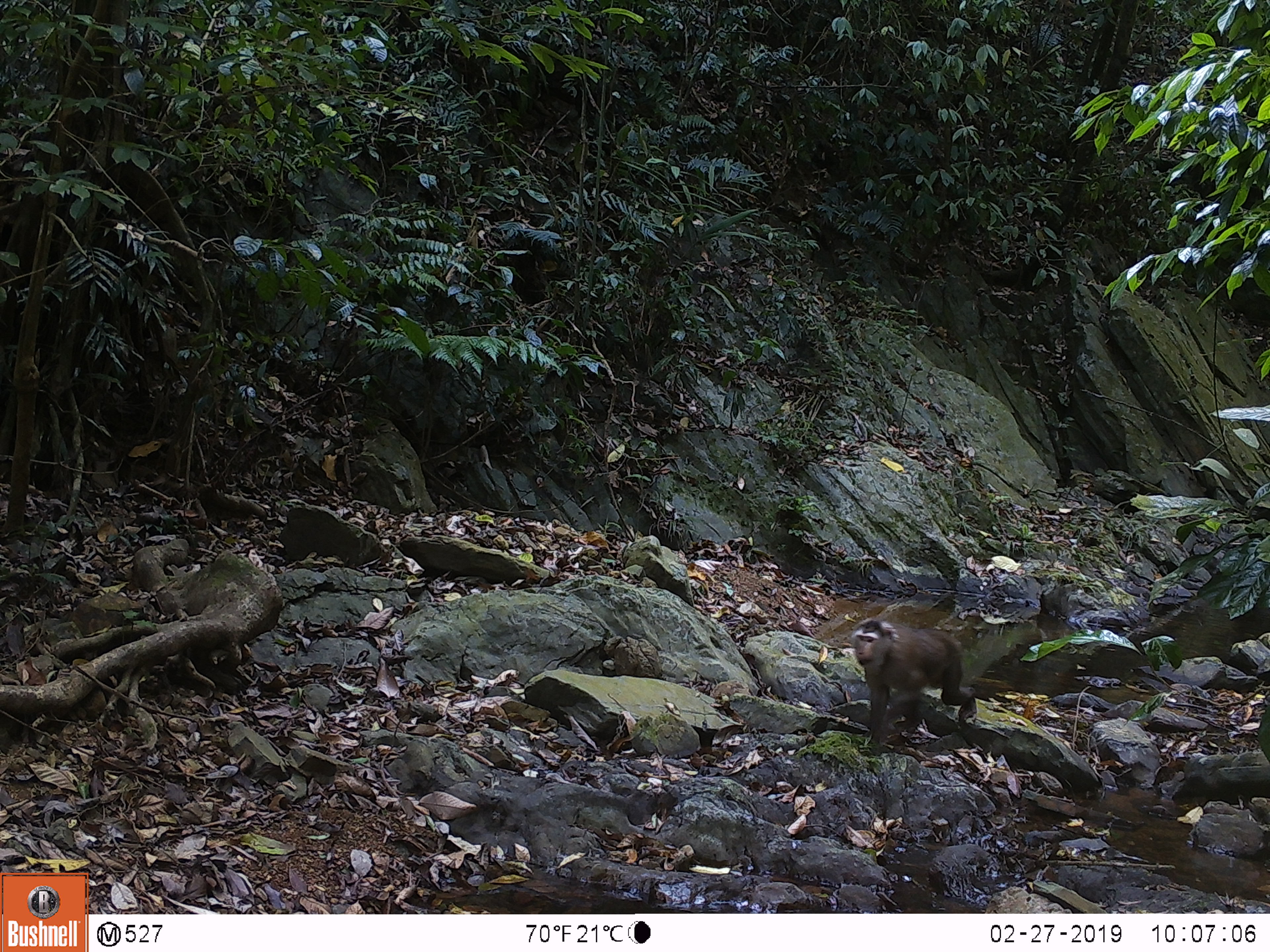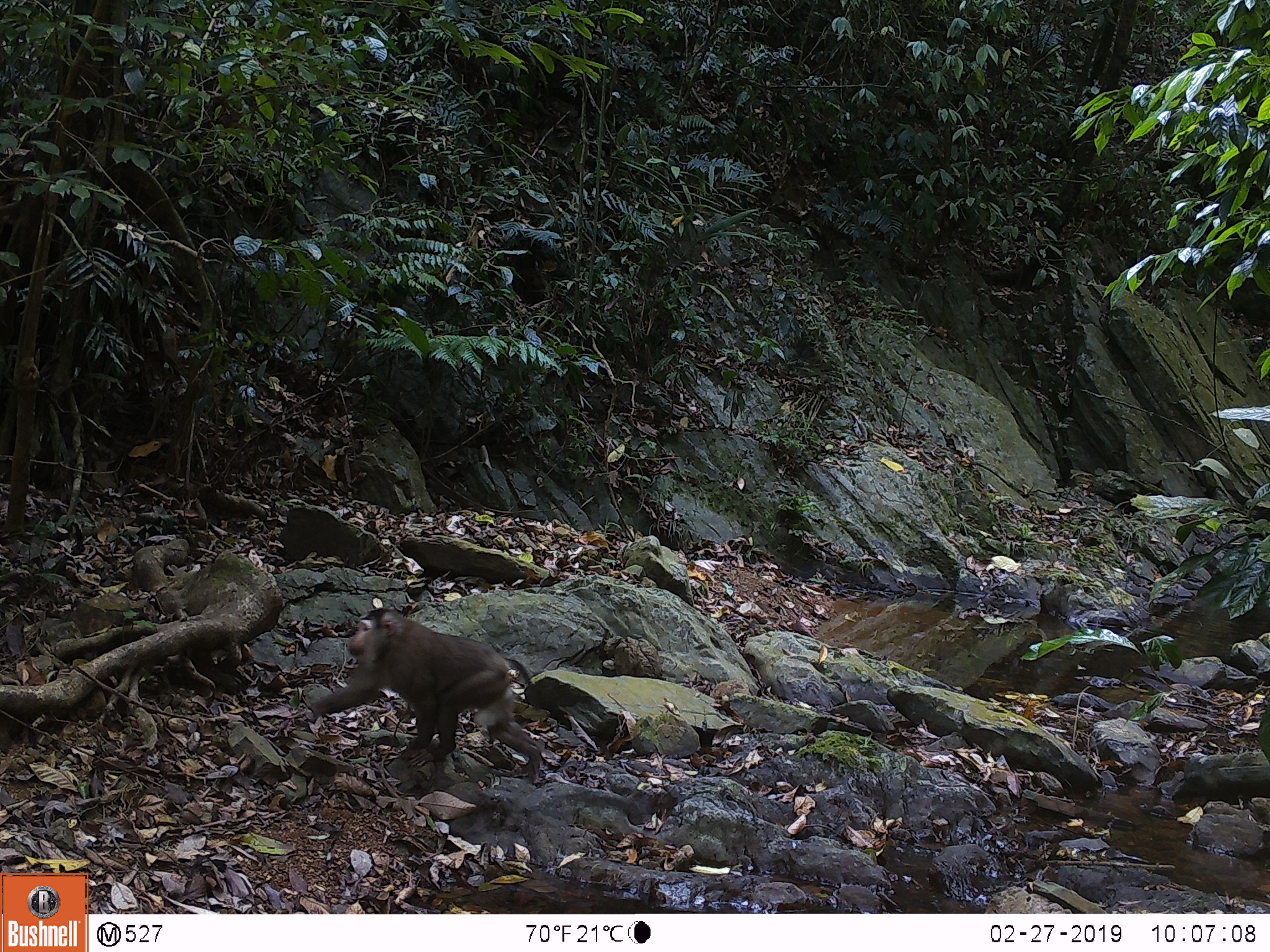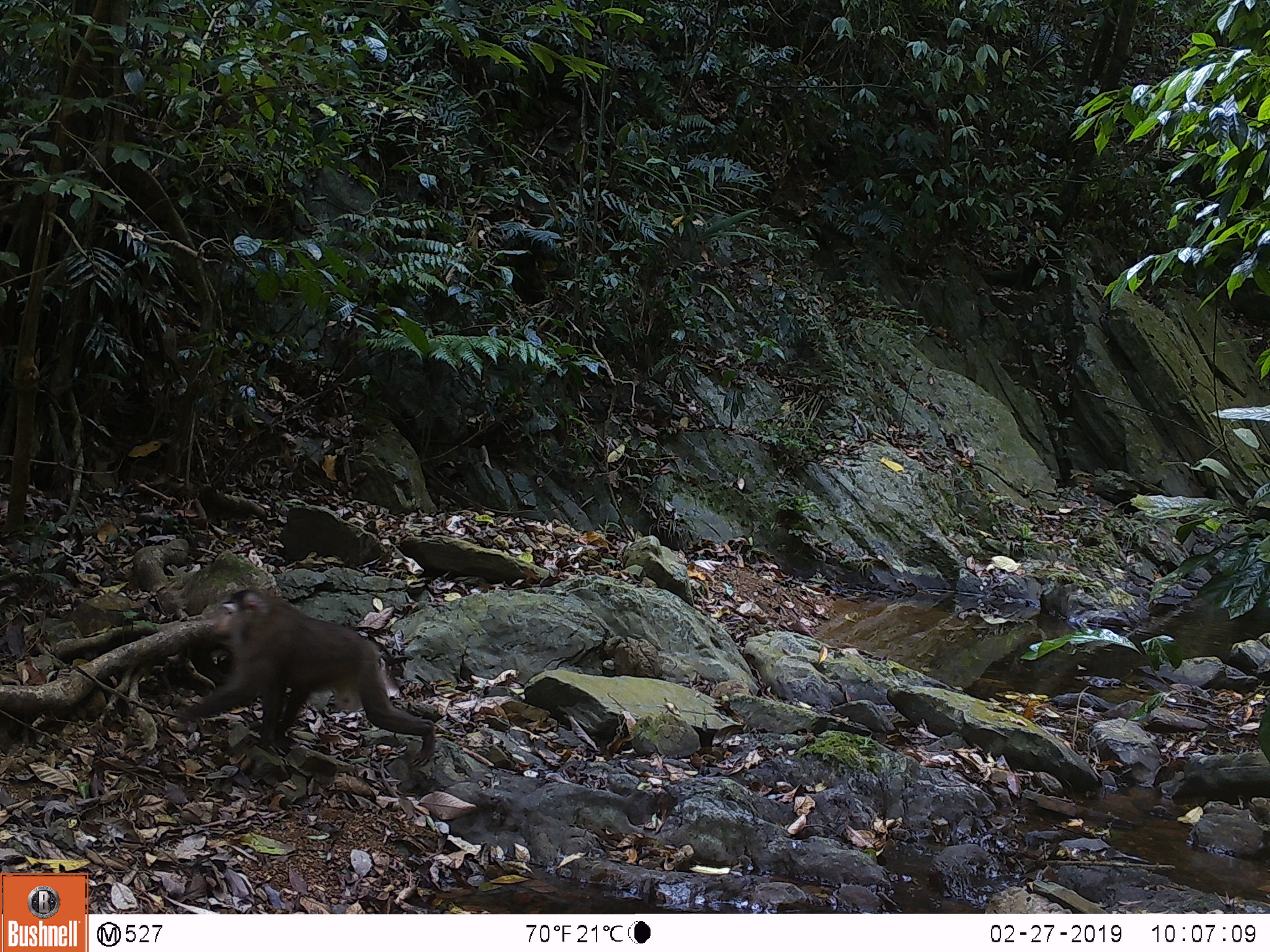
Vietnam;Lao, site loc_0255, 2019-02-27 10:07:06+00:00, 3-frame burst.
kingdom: Animalia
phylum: Chordata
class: Mammalia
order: Primates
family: Cercopithecidae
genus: Macaca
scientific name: Macaca nemestrina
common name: pig-tailed macaque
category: pig tailed macaque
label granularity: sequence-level